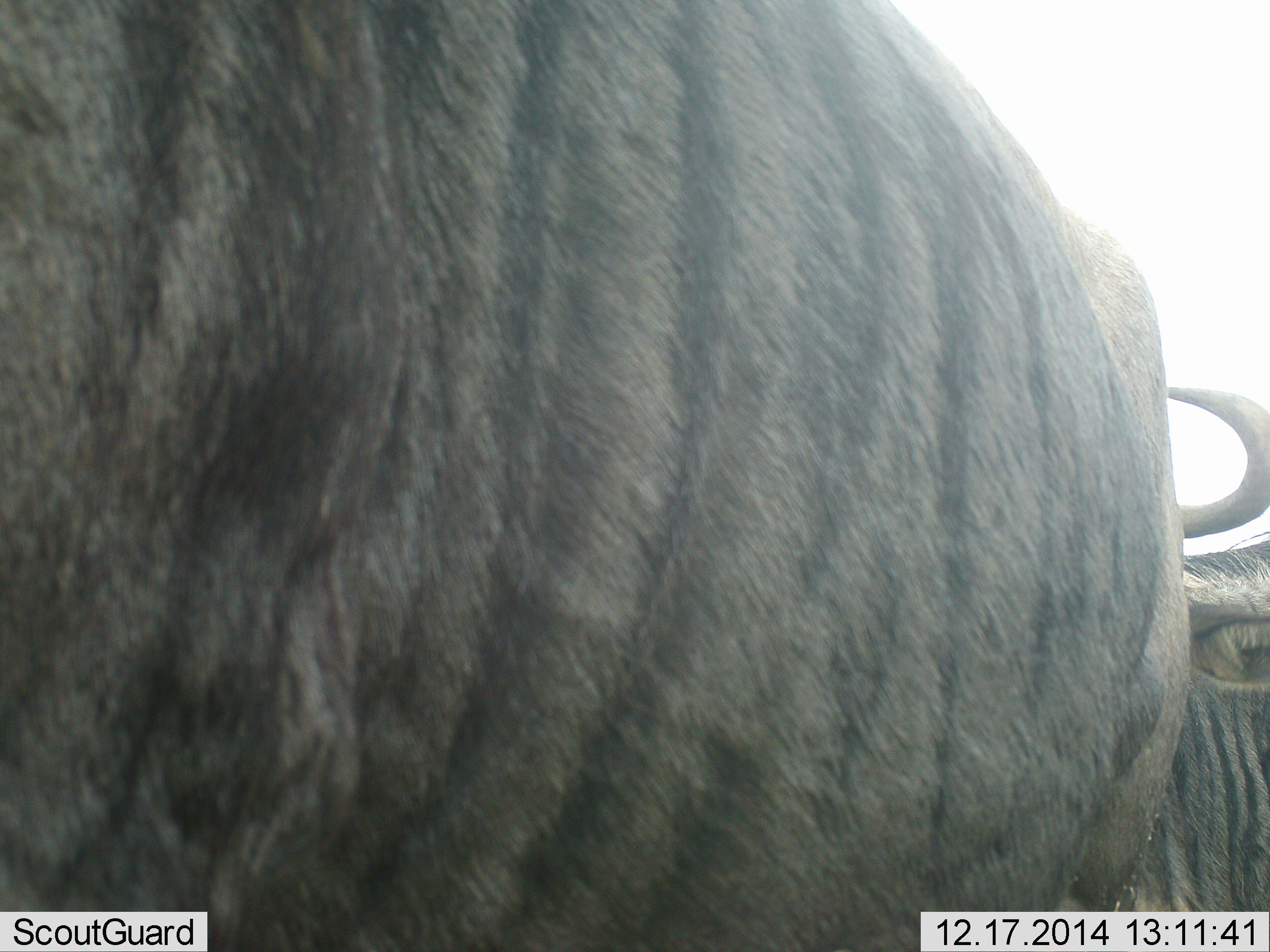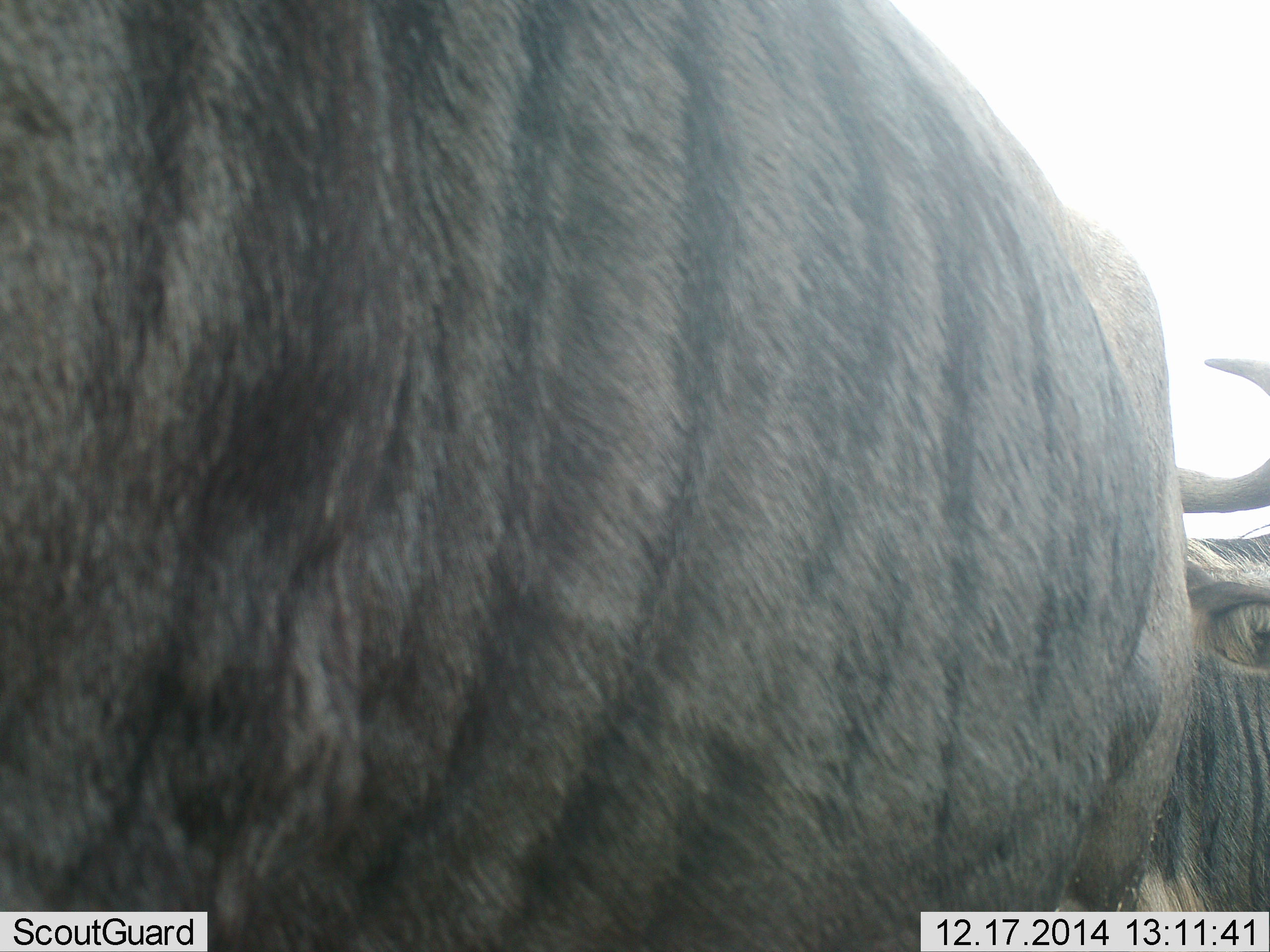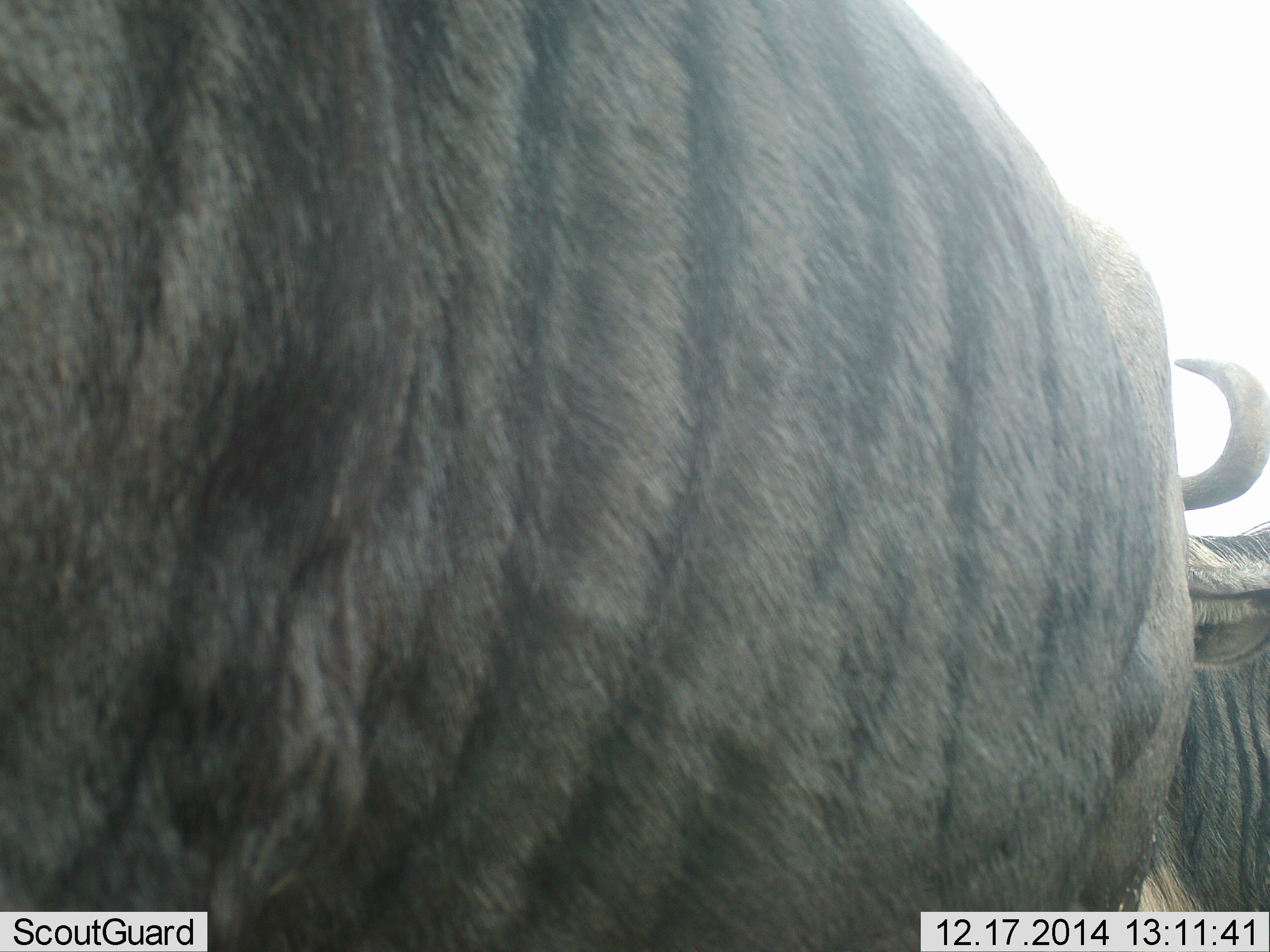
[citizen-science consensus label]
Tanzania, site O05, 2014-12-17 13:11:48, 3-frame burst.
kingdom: Animalia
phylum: Chordata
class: Mammalia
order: Artiodactyla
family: Bovidae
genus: Connochaetes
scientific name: Connochaetes taurinus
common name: blue wildebeest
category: wildebeest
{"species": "wildebeest (blue wildebeest) (Connochaetes taurinus)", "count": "2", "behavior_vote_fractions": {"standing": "80%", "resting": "0%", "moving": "0%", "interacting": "0%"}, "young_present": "0%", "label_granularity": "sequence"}